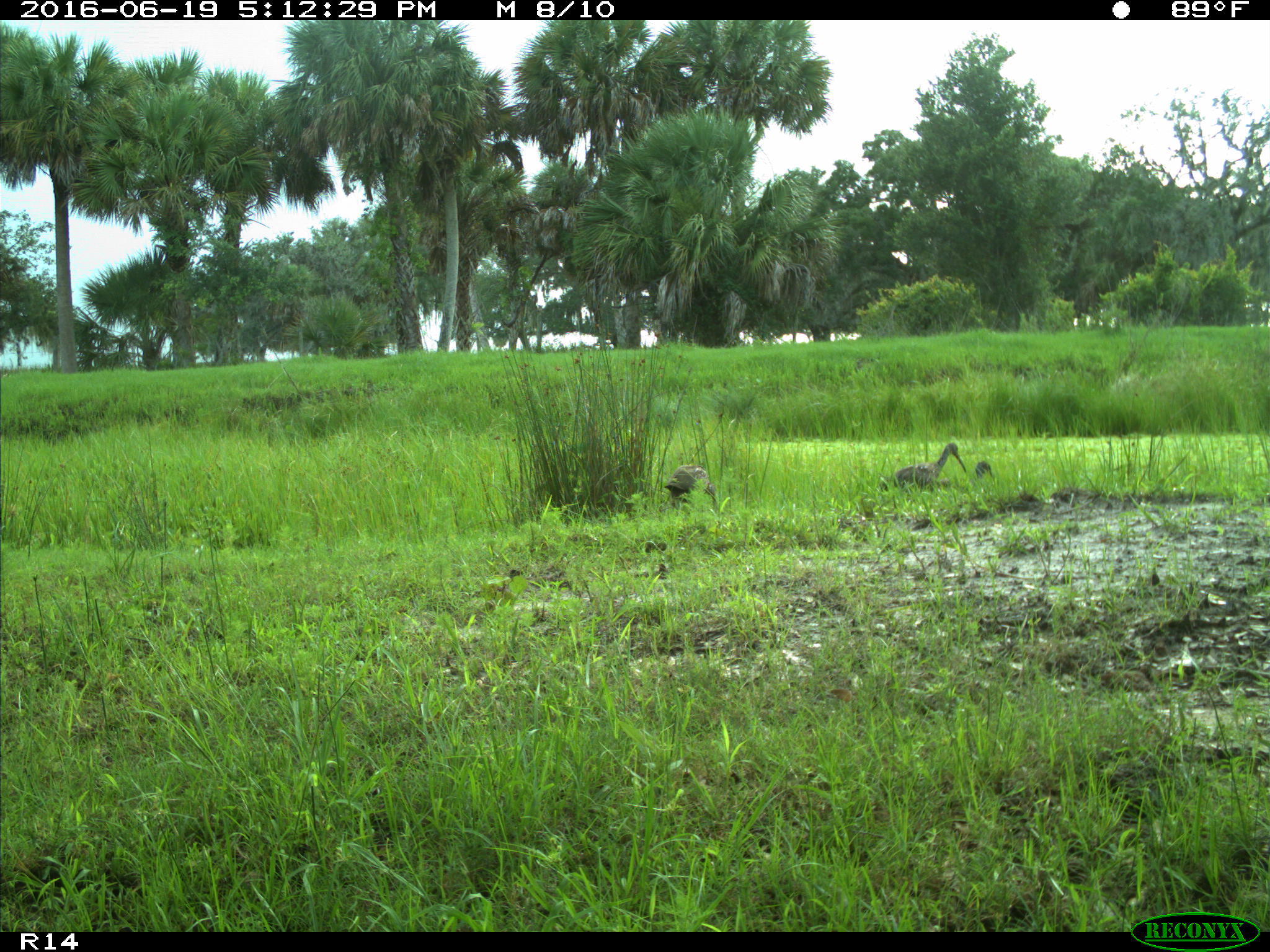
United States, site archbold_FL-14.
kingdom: Animalia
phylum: Chordata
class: Aves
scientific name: Aves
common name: birds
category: unidentified bird